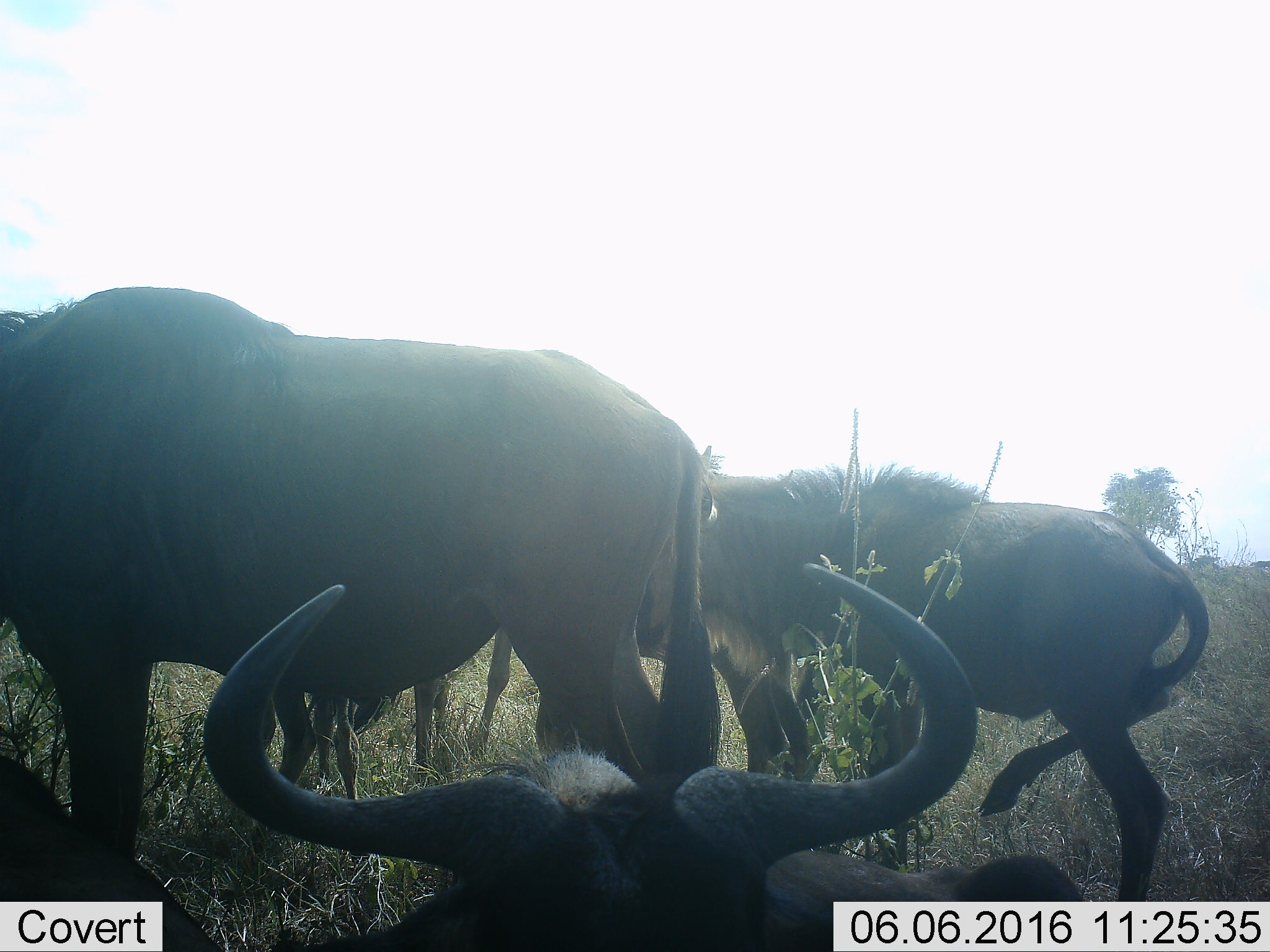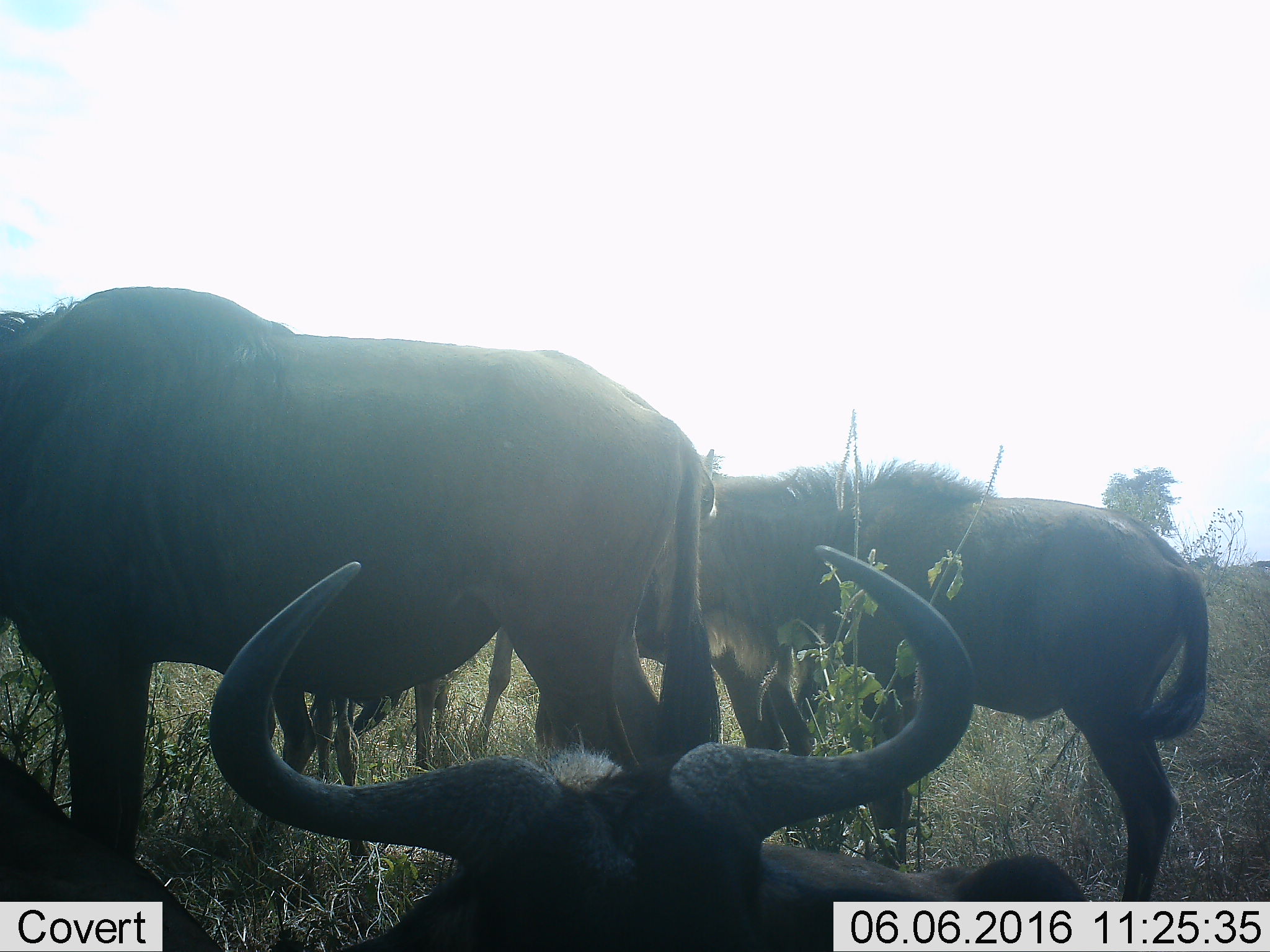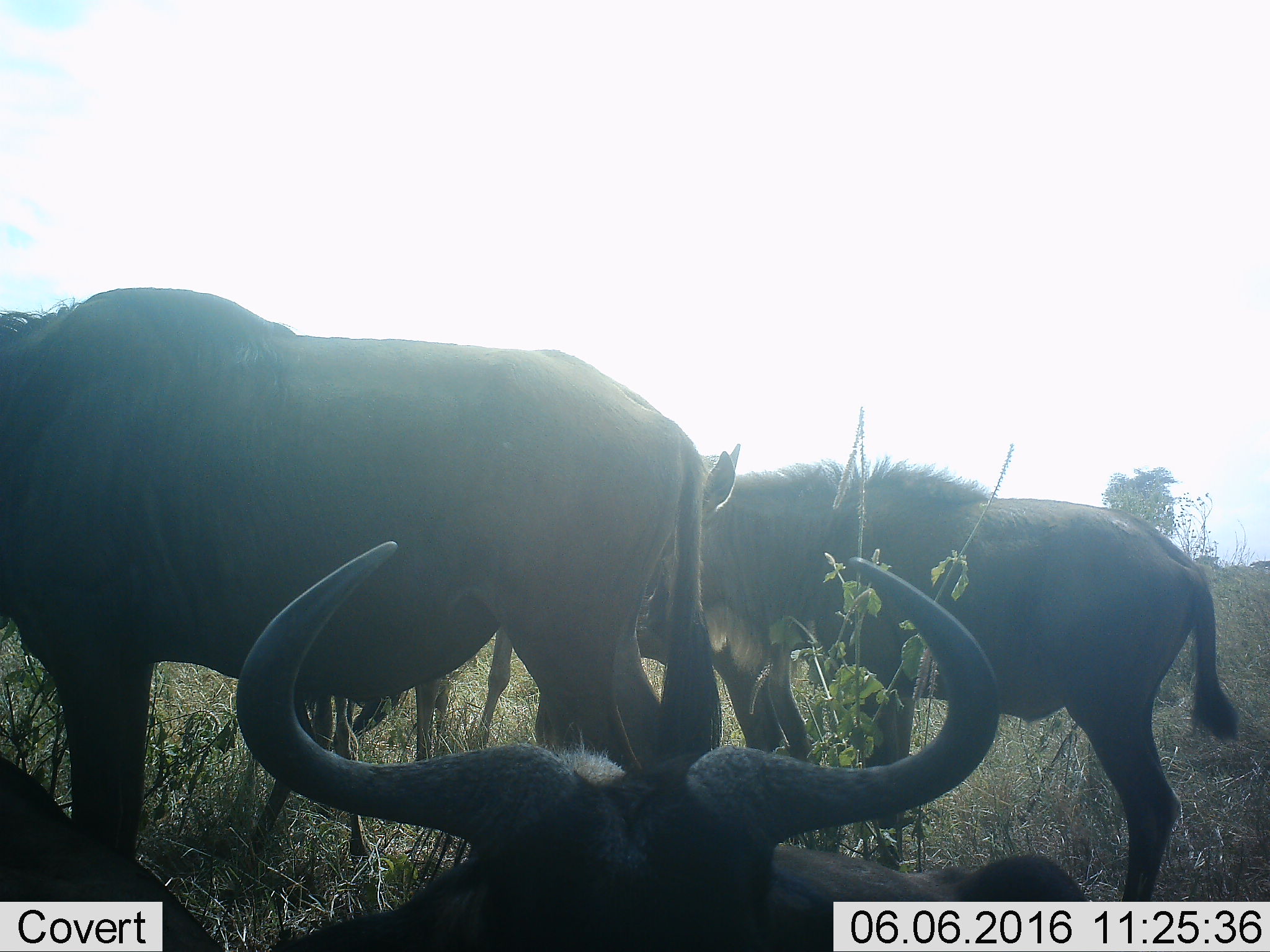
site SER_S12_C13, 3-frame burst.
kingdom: Animalia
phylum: Chordata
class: Mammalia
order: Artiodactyla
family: Bovidae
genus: Connochaetes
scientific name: Connochaetes taurinus taurinus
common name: blue wildebeest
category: wildebeestblue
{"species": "wildebeestblue (blue wildebeest) (Connochaetes taurinus taurinus)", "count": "4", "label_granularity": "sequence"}